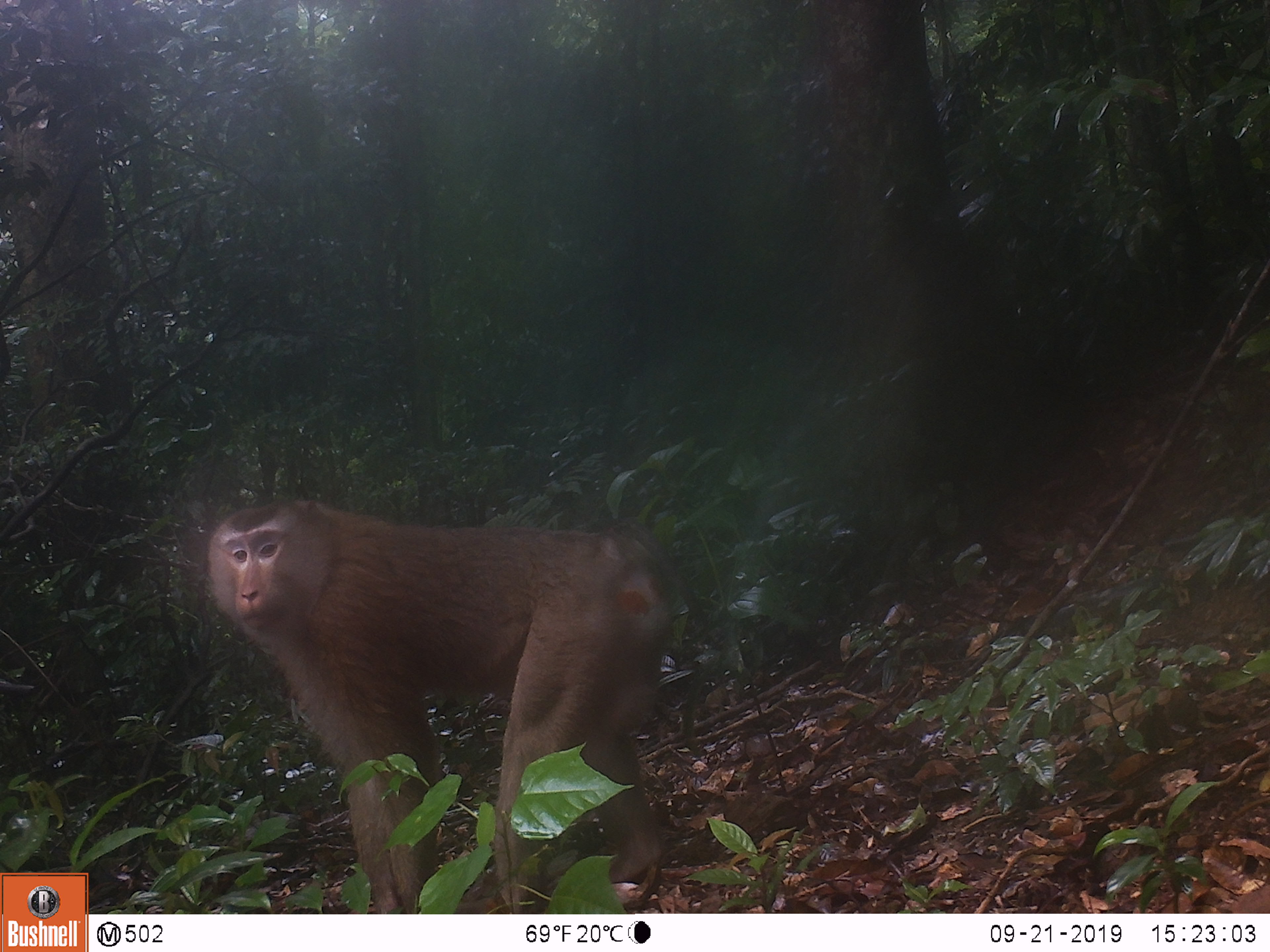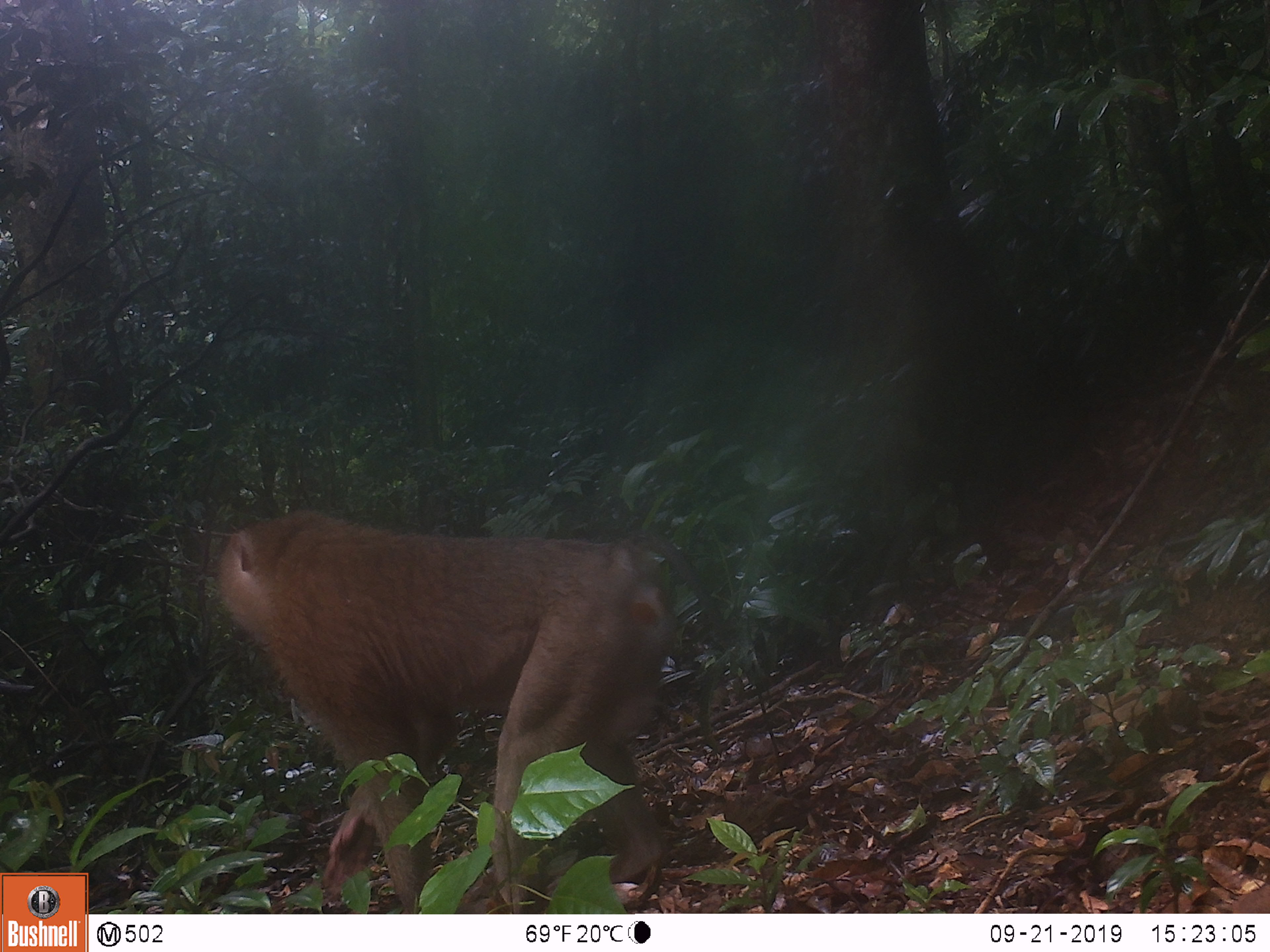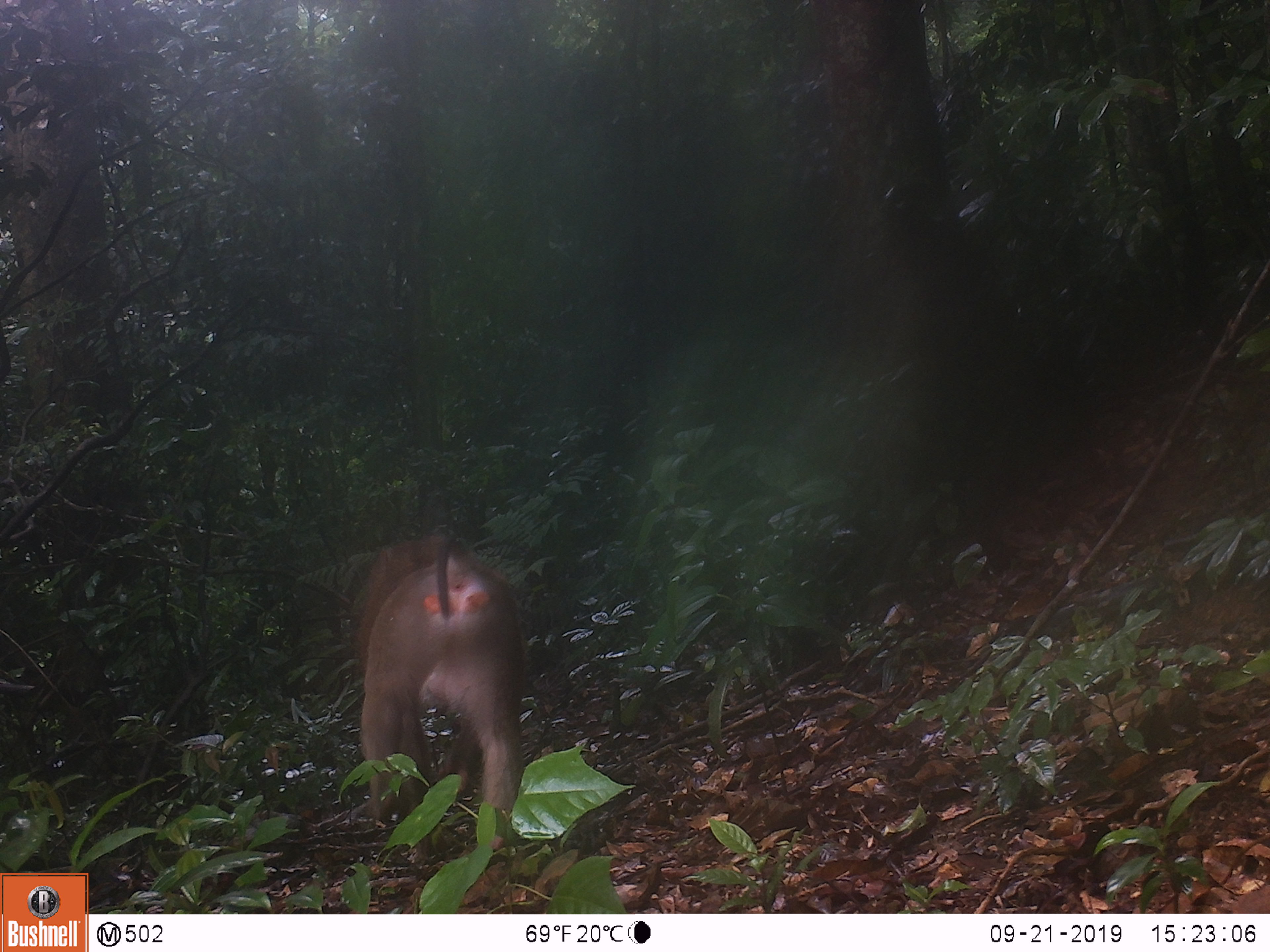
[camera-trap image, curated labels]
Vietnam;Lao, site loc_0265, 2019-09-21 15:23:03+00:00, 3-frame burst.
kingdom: Animalia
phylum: Chordata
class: Mammalia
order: Primates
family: Cercopithecidae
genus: Macaca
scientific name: Macaca nemestrina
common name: pig-tailed macaque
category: pig tailed macaque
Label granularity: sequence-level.